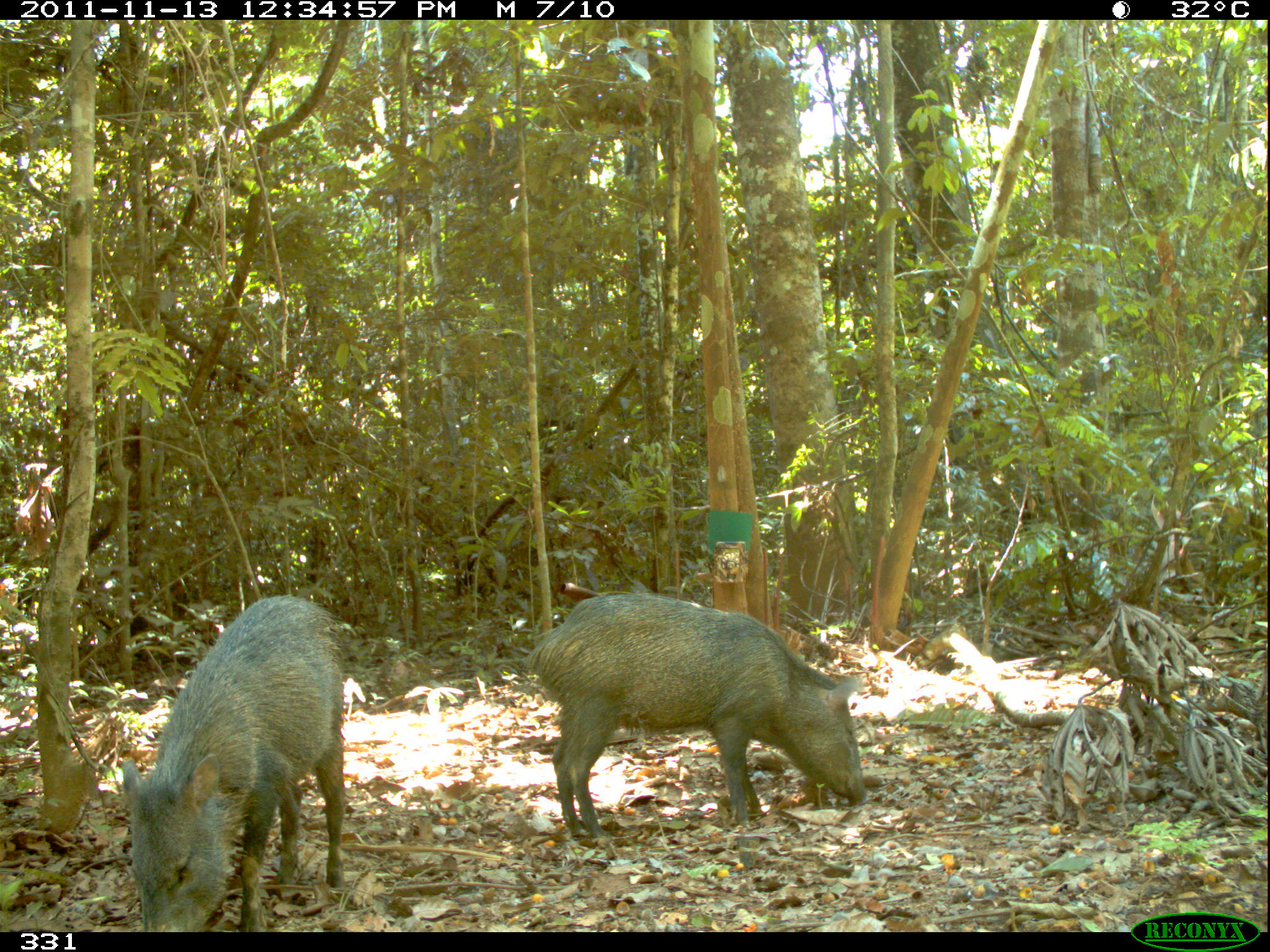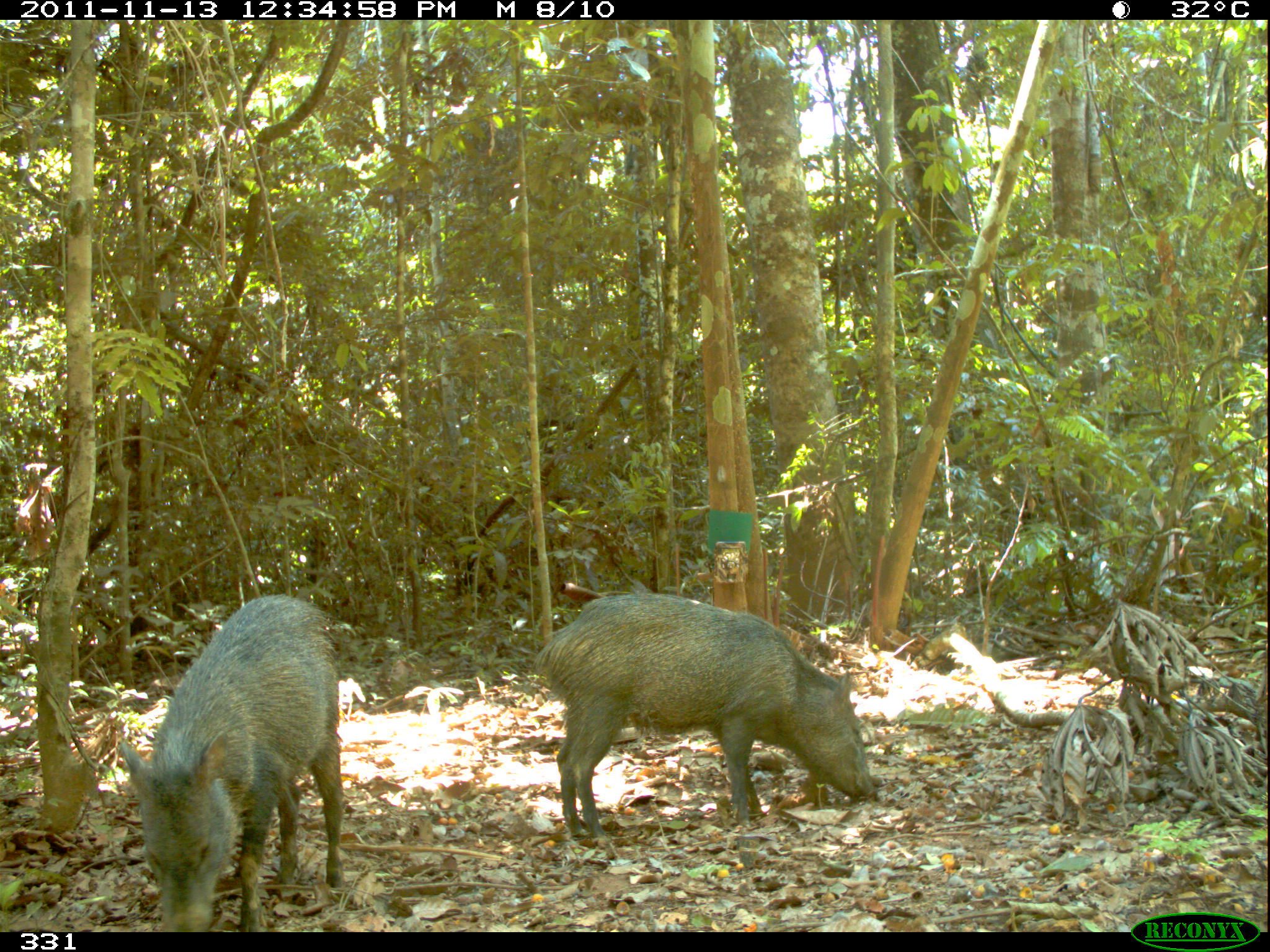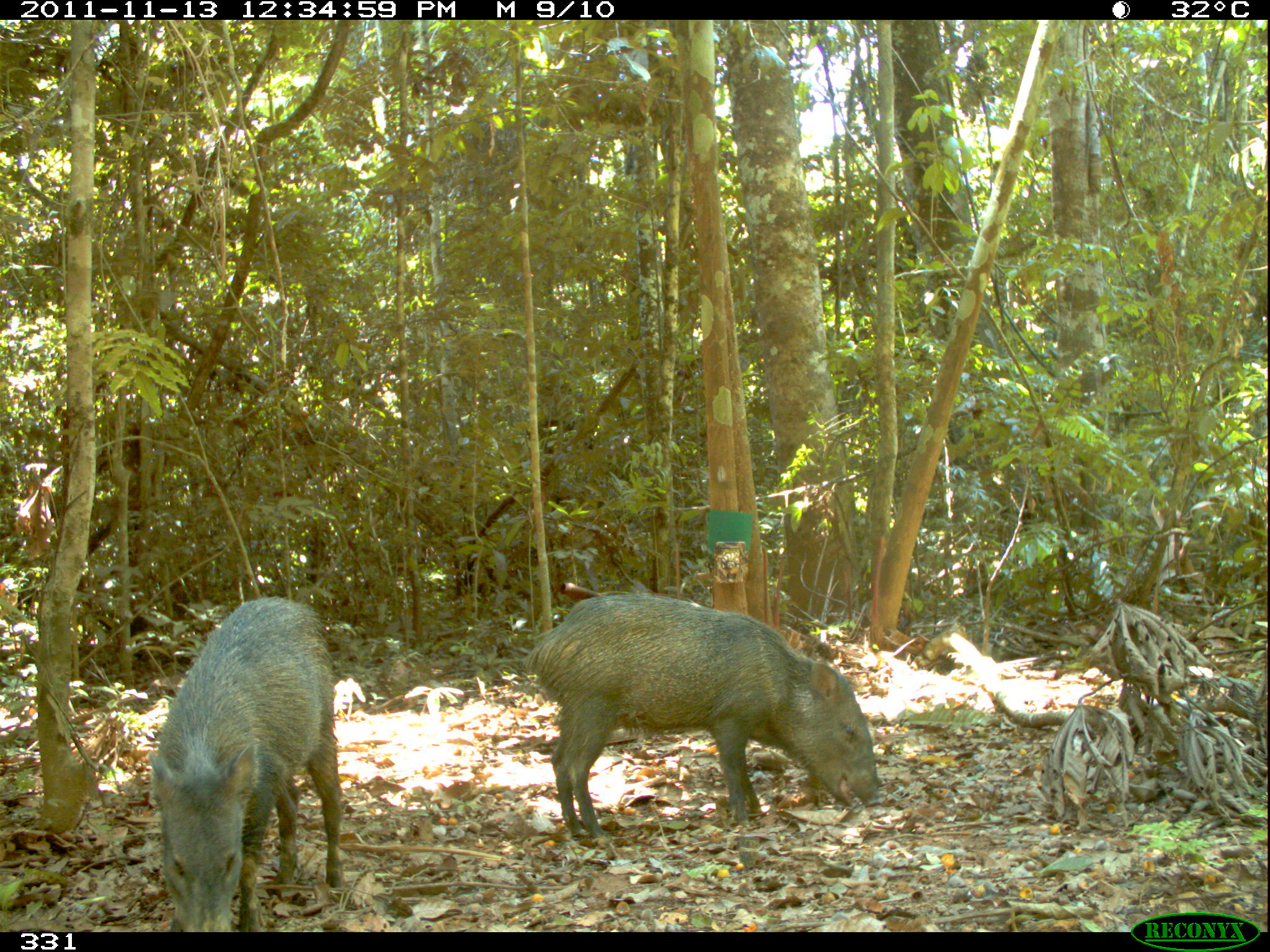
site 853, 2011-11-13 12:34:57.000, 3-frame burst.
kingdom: Animalia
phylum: Chordata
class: Mammalia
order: Artiodactyla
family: Tayassuidae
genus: Pecari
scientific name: Pecari tajacu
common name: collared peccary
Pecari tajacu (collared peccary).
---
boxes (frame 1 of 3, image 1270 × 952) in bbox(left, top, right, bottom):
pecari tajacu: bbox(521, 591, 866, 846); bbox(122, 593, 347, 932)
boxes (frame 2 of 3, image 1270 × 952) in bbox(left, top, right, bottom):
pecari tajacu: bbox(532, 591, 874, 841); bbox(119, 593, 345, 932)